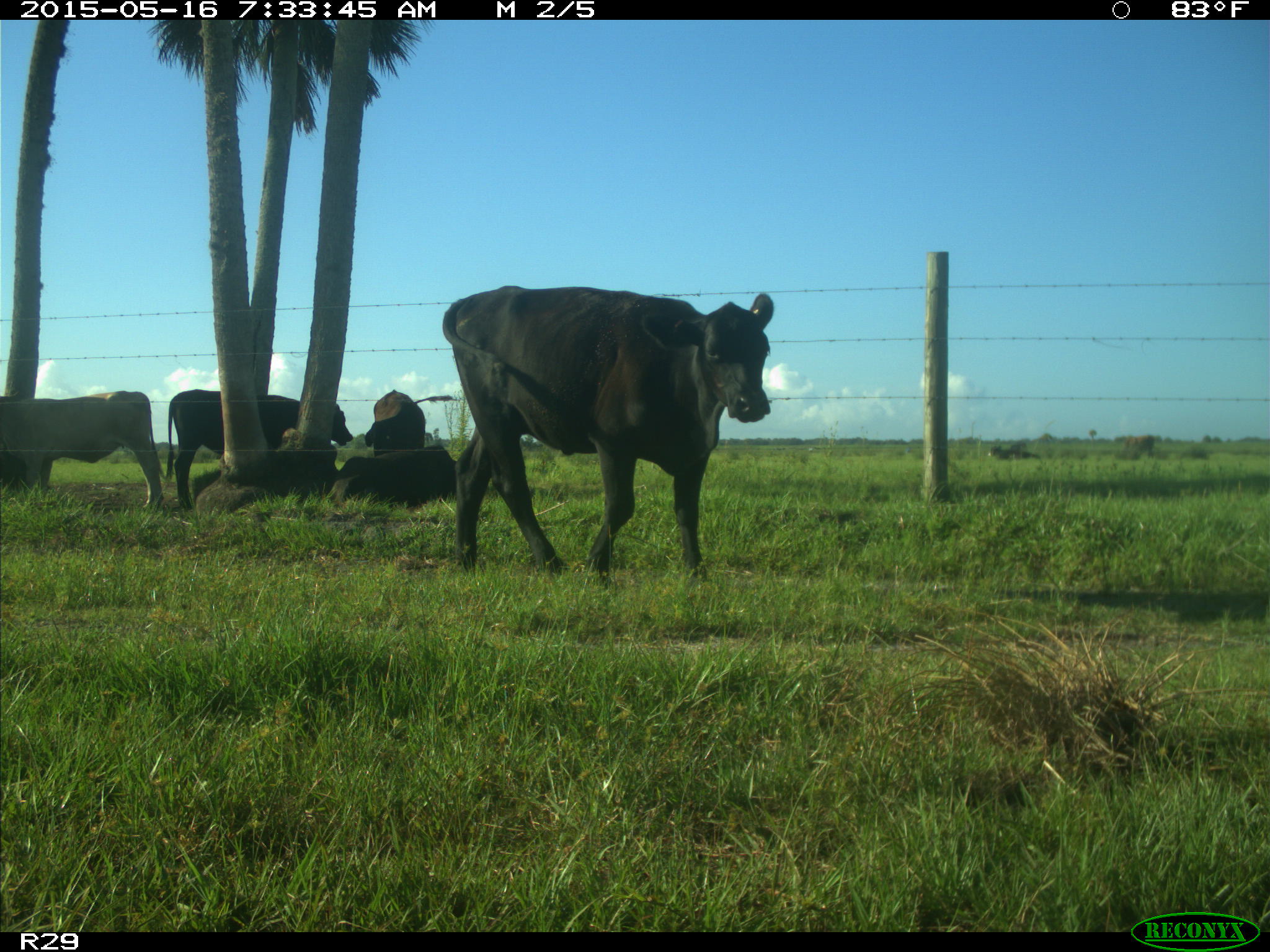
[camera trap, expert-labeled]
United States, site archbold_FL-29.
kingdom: Animalia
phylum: Chordata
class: Mammalia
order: Artiodactyla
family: Bovidae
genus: Bos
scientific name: Bos taurus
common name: domestic cow